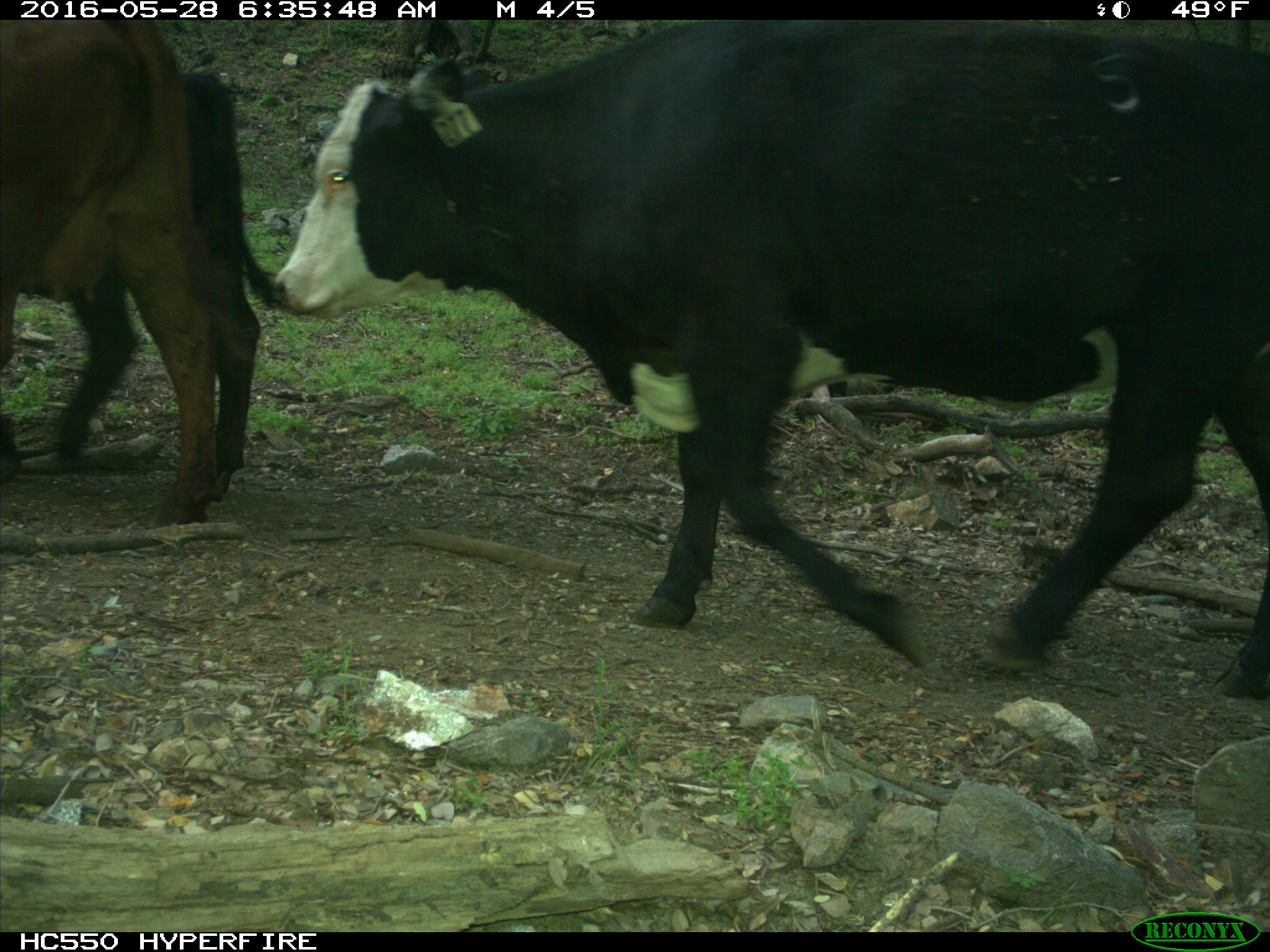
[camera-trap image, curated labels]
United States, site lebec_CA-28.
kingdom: Animalia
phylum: Chordata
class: Mammalia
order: Artiodactyla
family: Bovidae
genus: Bos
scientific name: Bos taurus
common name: domestic cow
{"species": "Bos taurus (domestic cow)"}